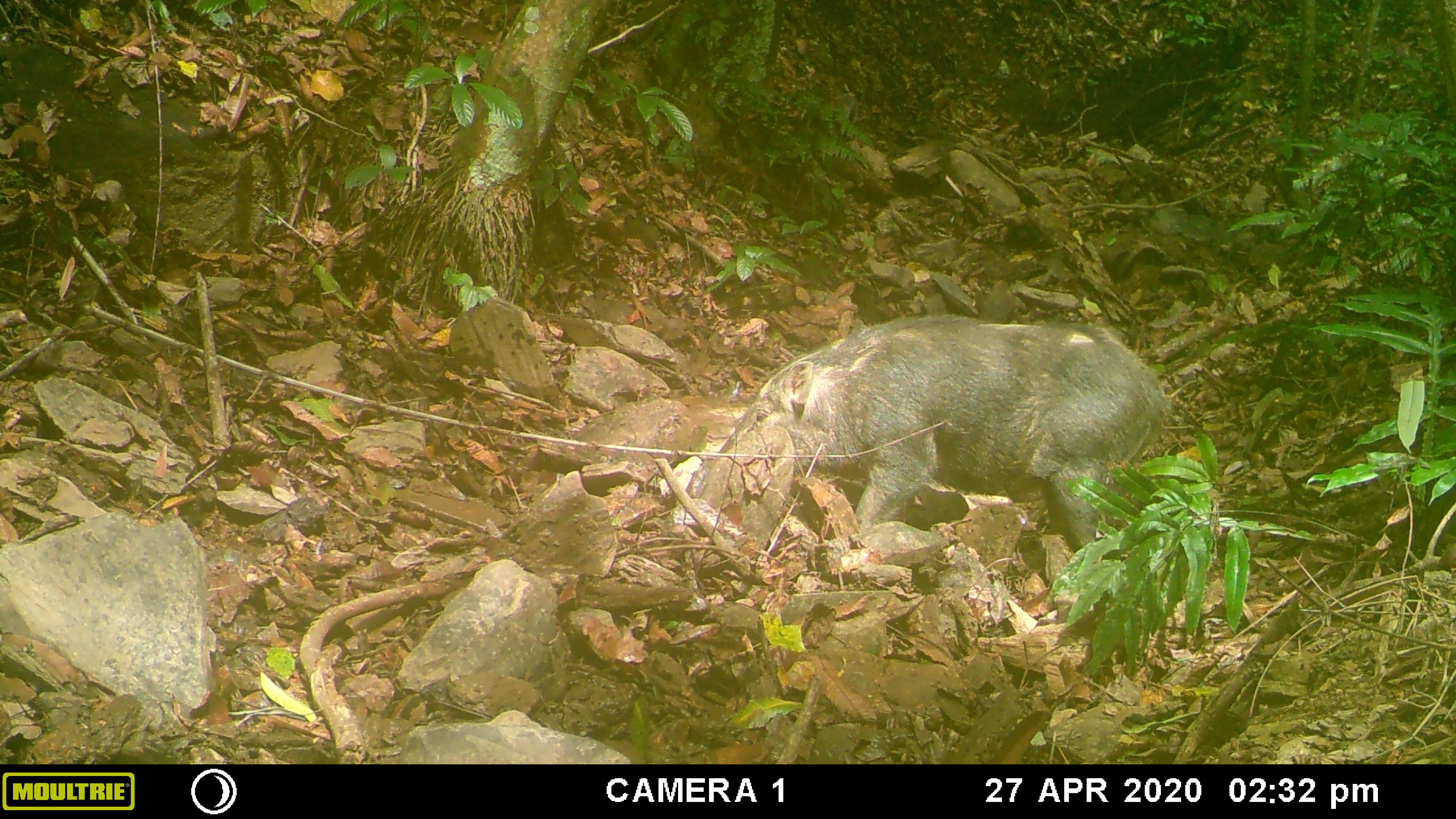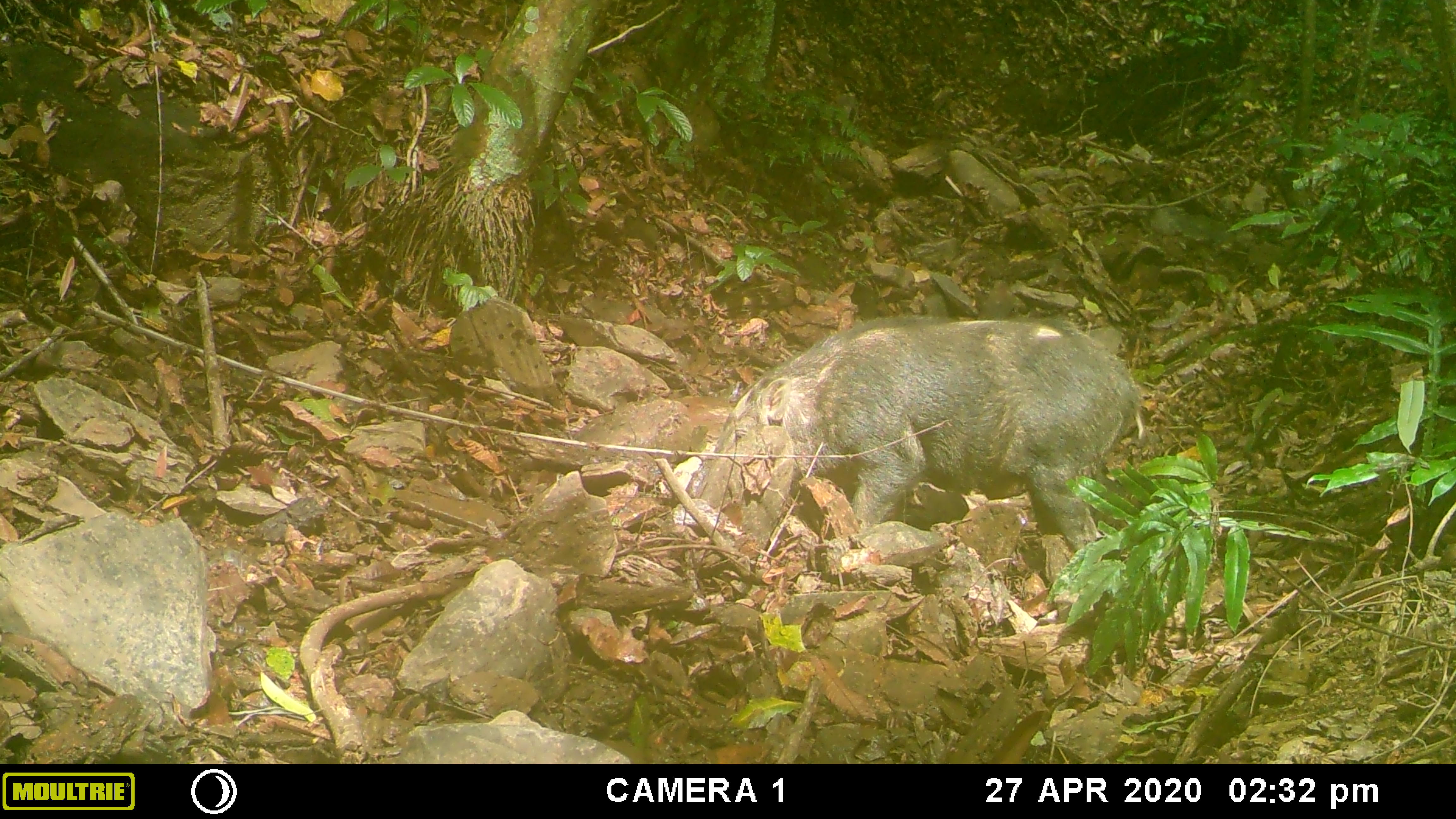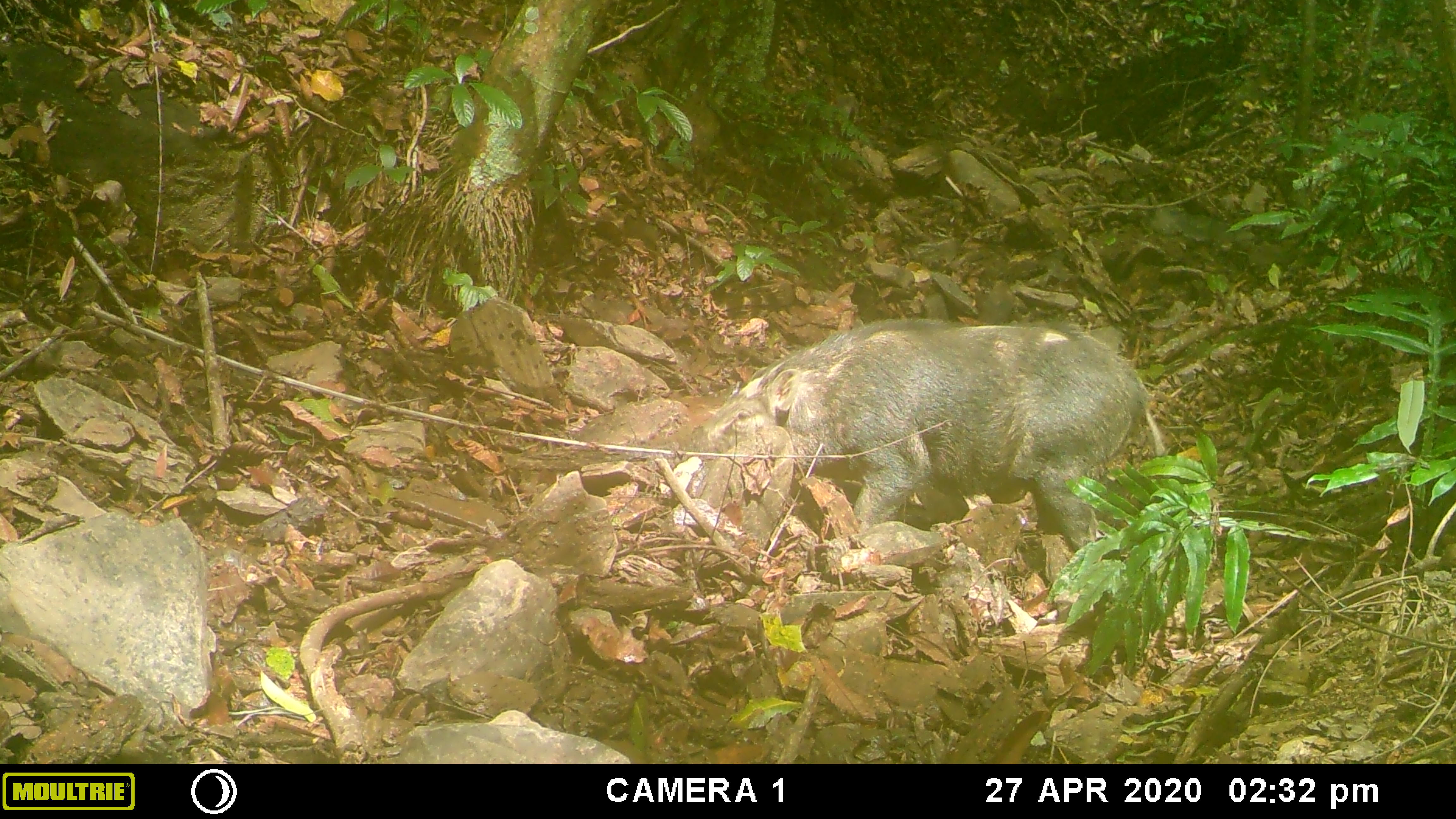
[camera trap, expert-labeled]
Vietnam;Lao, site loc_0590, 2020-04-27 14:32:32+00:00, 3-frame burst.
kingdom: Animalia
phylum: Chordata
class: Mammalia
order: Artiodactyla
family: Suidae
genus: Sus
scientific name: Sus scrofa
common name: eurasian wild pig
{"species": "eurasian wild pig (Sus scrofa)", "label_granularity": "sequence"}